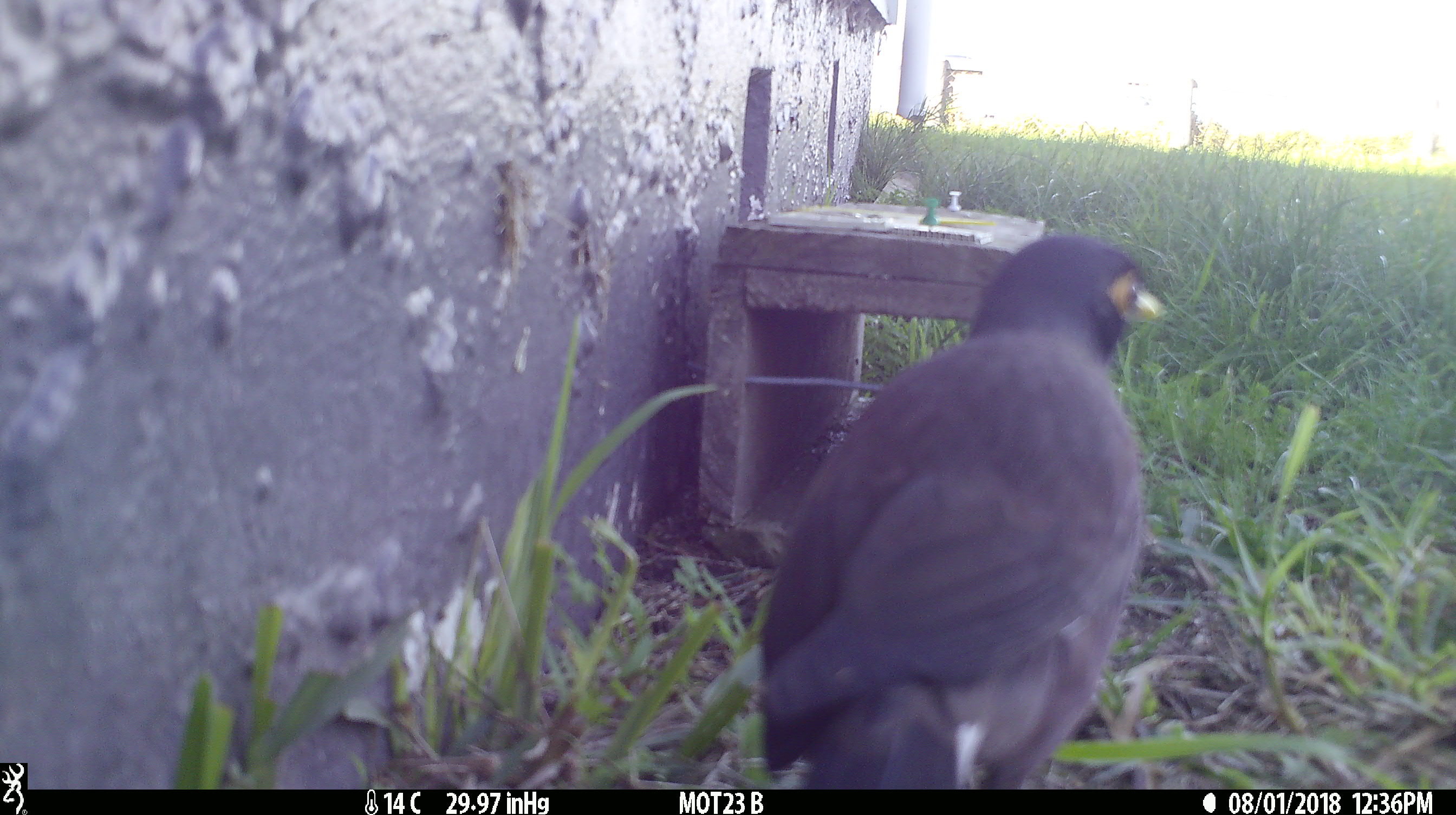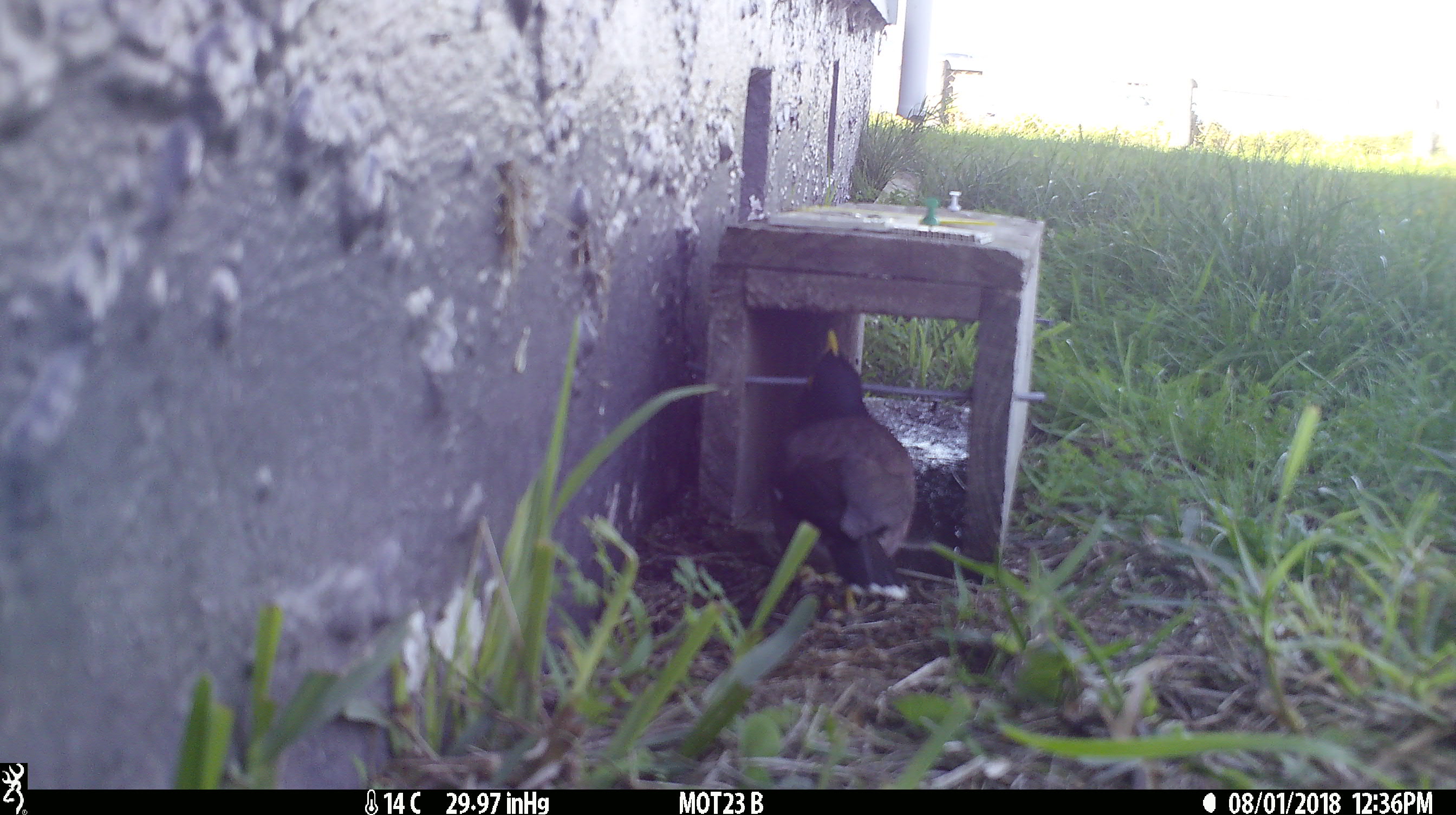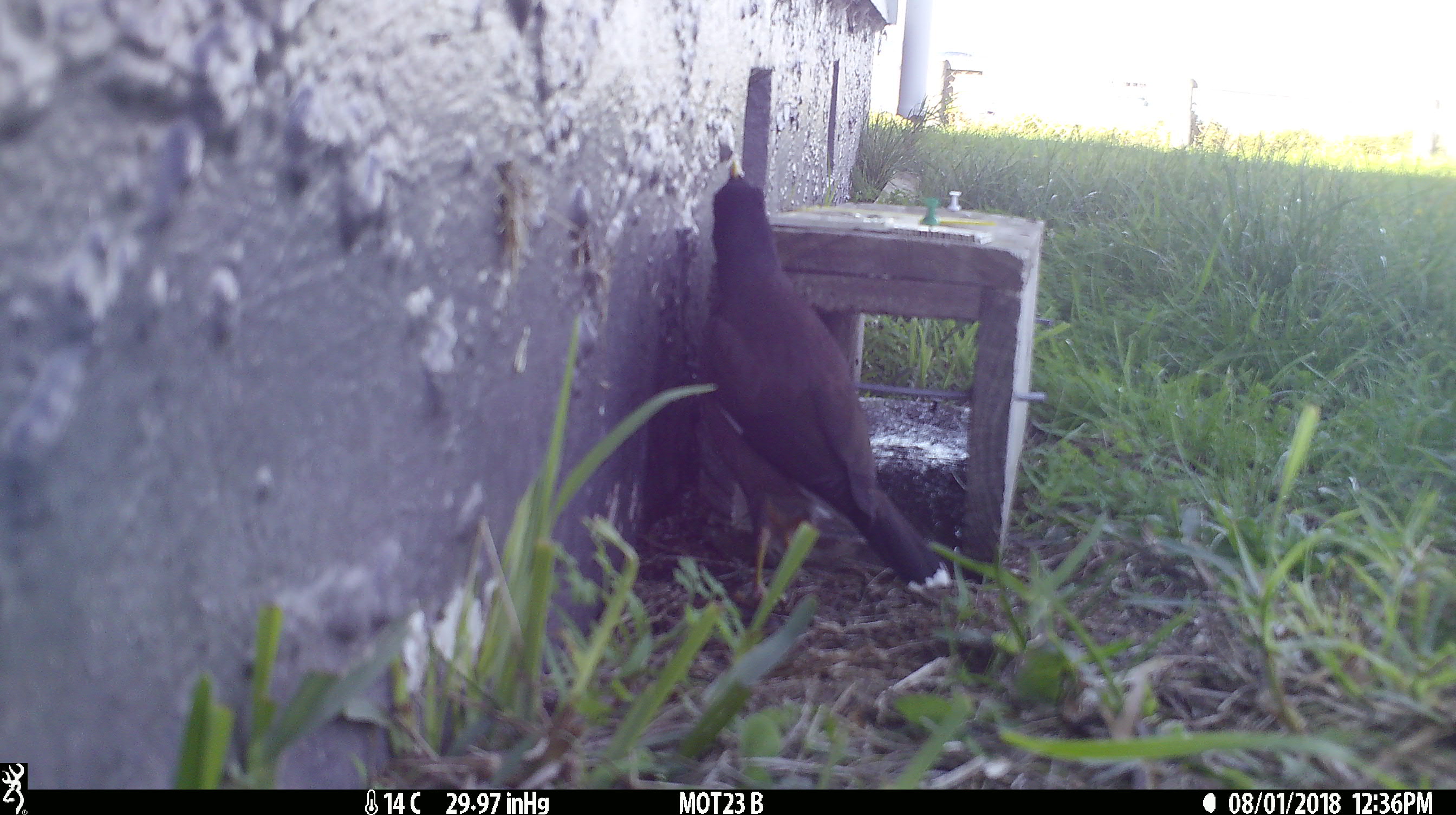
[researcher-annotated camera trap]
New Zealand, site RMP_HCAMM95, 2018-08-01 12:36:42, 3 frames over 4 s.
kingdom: Animalia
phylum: Chordata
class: Aves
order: Passeriformes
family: Sturnidae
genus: Acridotheres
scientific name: Acridotheres tristis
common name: common myna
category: myna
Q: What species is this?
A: Myna (common myna) (Acridotheres tristis).